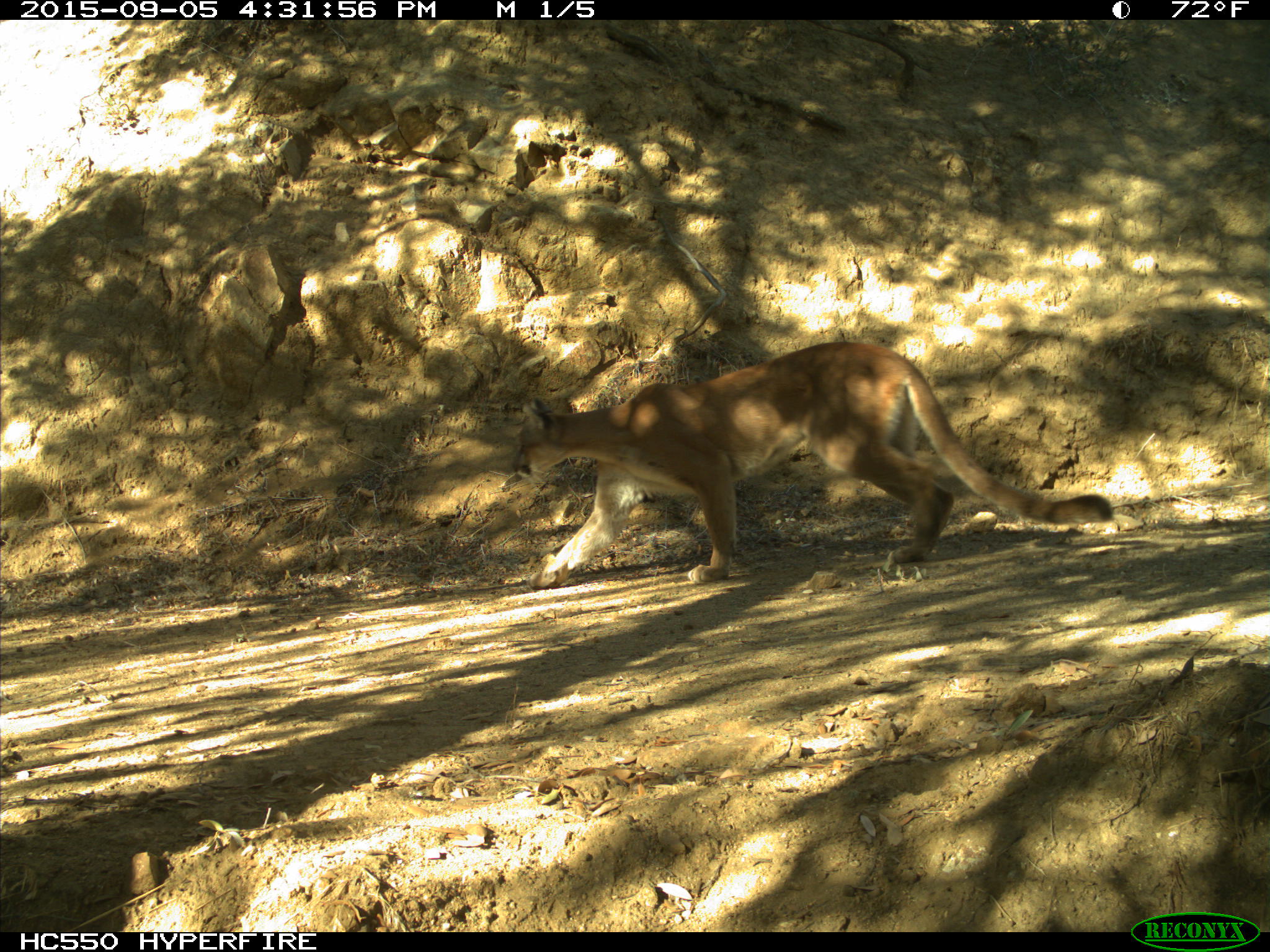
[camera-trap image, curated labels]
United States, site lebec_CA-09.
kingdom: Animalia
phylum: Chordata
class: Mammalia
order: Carnivora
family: Felidae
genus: Puma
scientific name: Puma concolor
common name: mountain lion